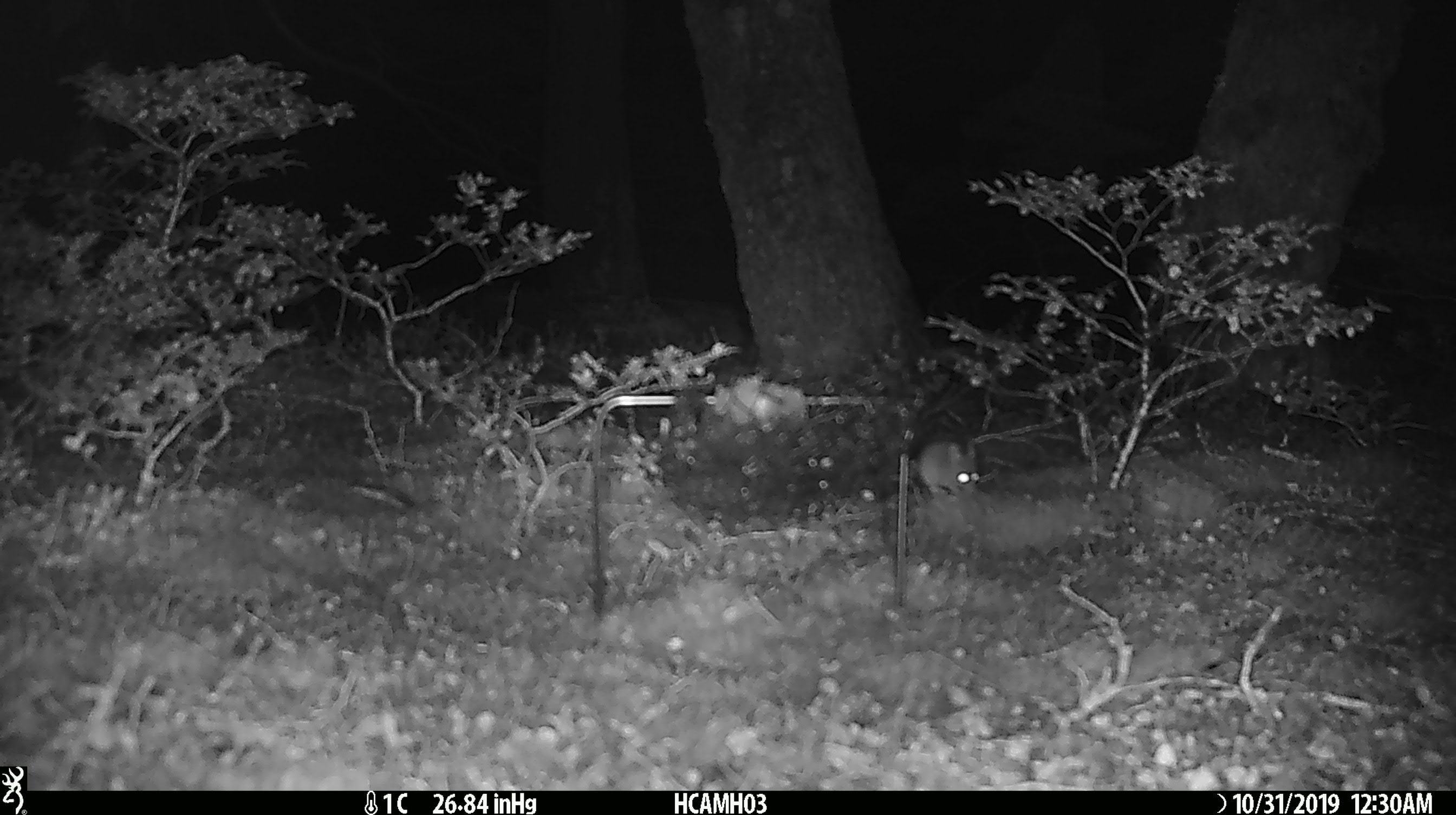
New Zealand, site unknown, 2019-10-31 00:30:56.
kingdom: Animalia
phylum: Chordata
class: Mammalia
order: Rodentia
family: Muridae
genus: Mus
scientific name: Mus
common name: mouse